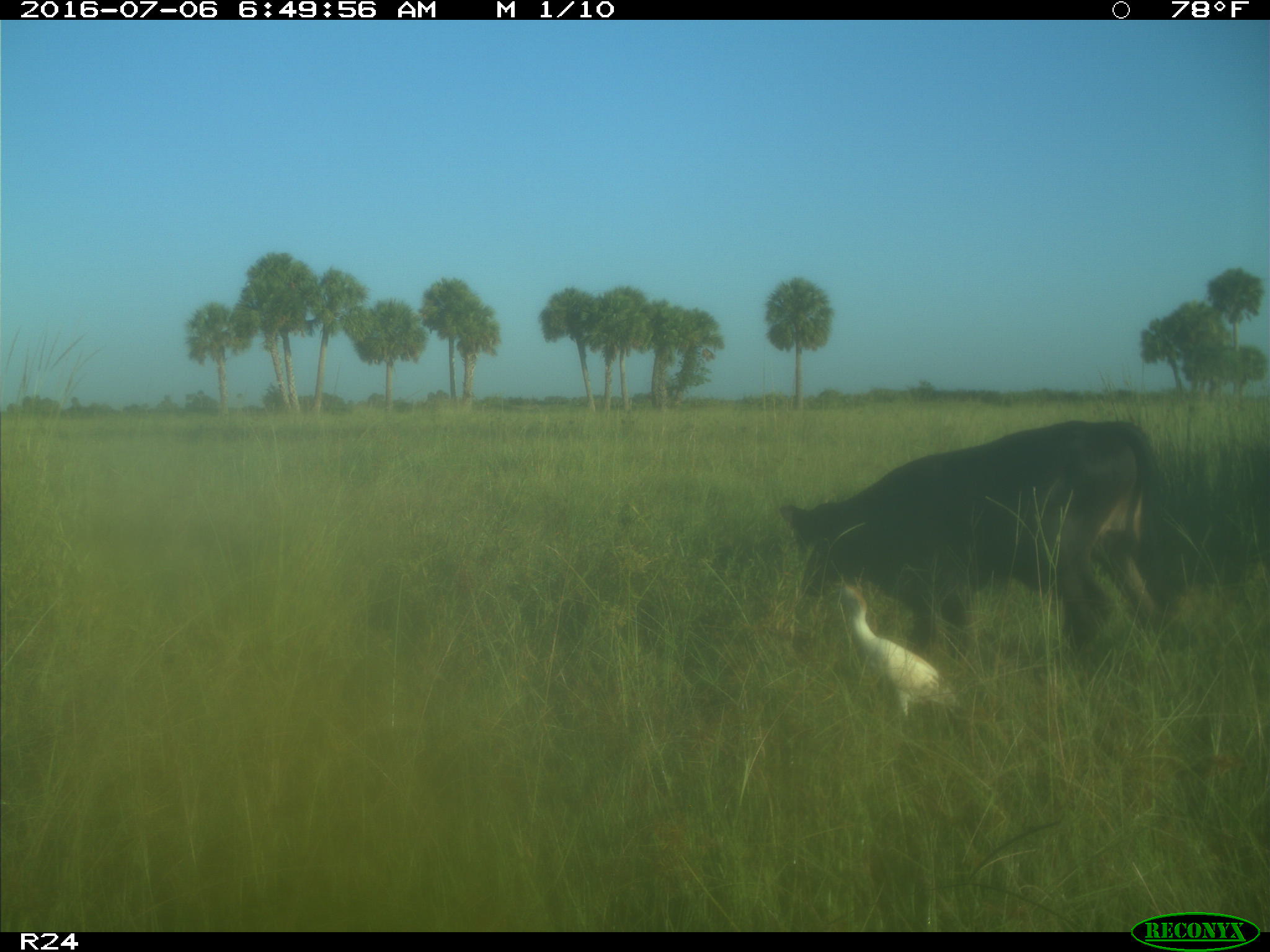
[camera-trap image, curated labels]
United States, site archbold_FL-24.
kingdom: Animalia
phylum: Chordata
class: Mammalia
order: Artiodactyla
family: Bovidae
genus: Bos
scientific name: Bos taurus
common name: domestic cow